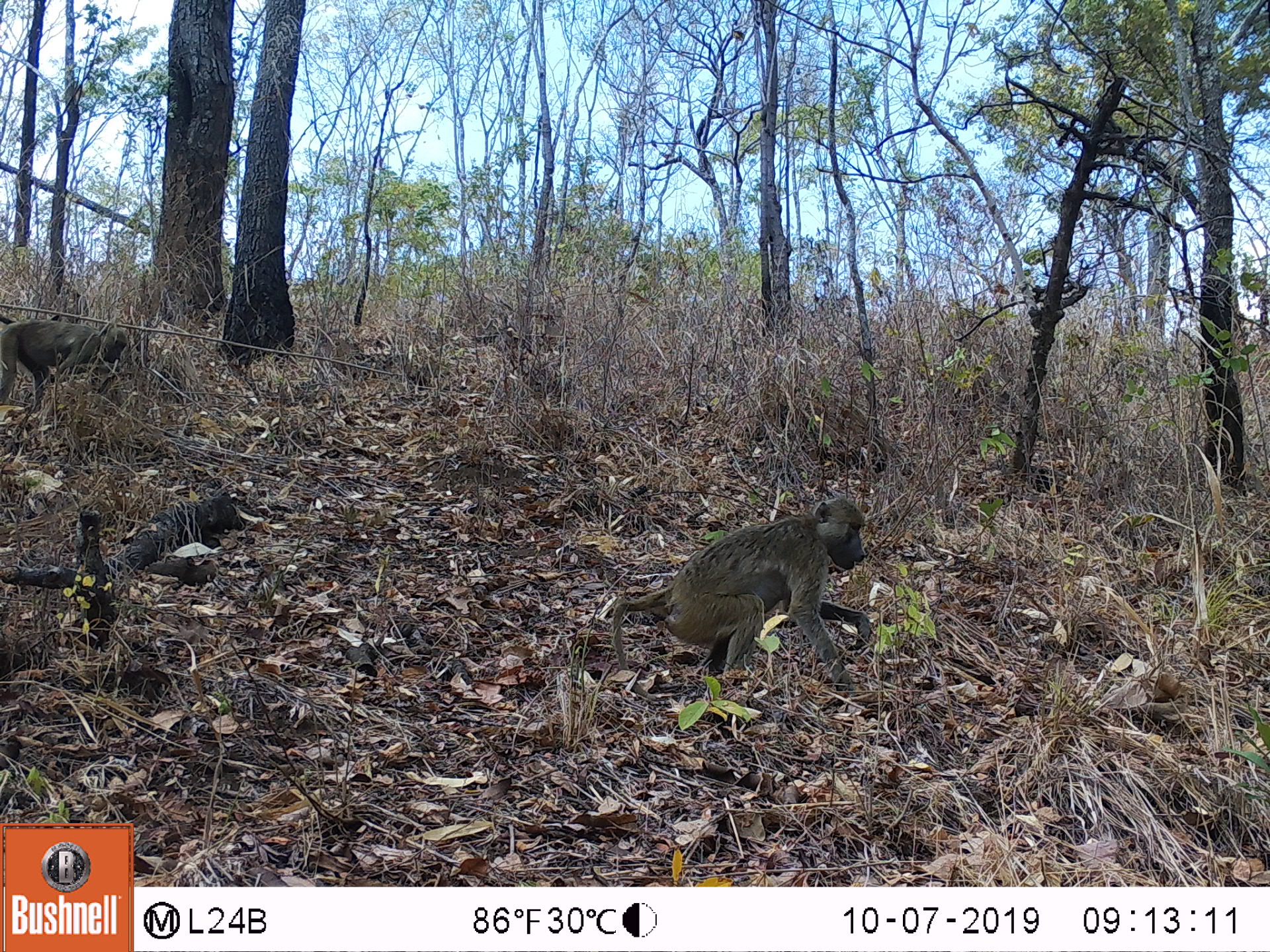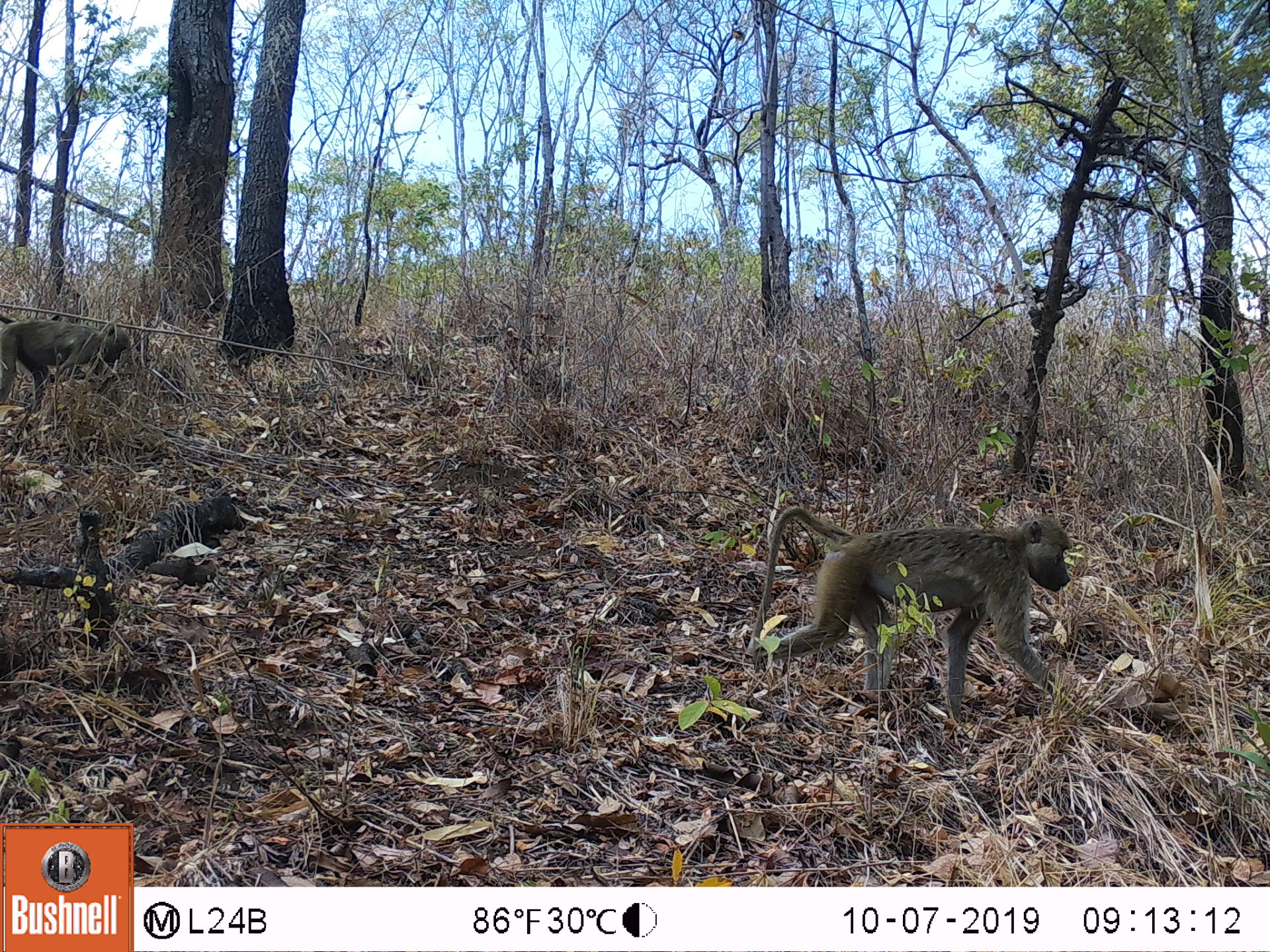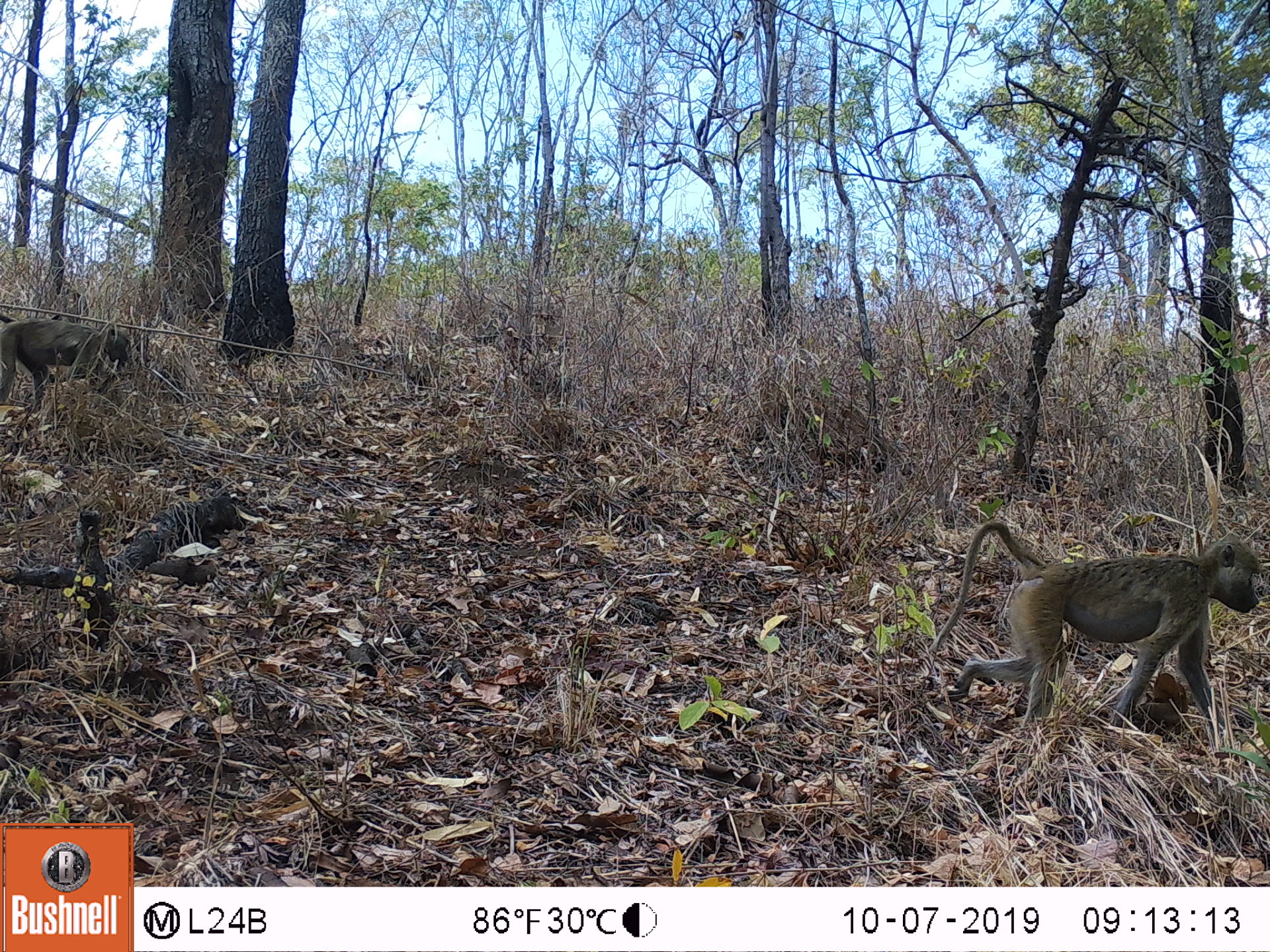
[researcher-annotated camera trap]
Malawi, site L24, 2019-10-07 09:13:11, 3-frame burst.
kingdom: Animalia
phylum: Chordata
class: Mammalia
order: Primates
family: Cercopithecidae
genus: Papio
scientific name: Papio cynocephalus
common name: yellow baboon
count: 2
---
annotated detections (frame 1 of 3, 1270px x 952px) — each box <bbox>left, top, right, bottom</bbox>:
yellow baboon: <bbox>610, 495, 872, 691</bbox>; <bbox>0, 314, 136, 415</bbox>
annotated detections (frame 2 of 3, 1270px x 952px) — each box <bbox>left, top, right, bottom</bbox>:
yellow baboon: <bbox>745, 503, 1076, 712</bbox>; <bbox>2, 314, 136, 424</bbox>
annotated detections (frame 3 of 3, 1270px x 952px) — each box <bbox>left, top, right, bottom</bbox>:
yellow baboon: <bbox>932, 516, 1266, 739</bbox>; <bbox>2, 314, 136, 417</bbox>